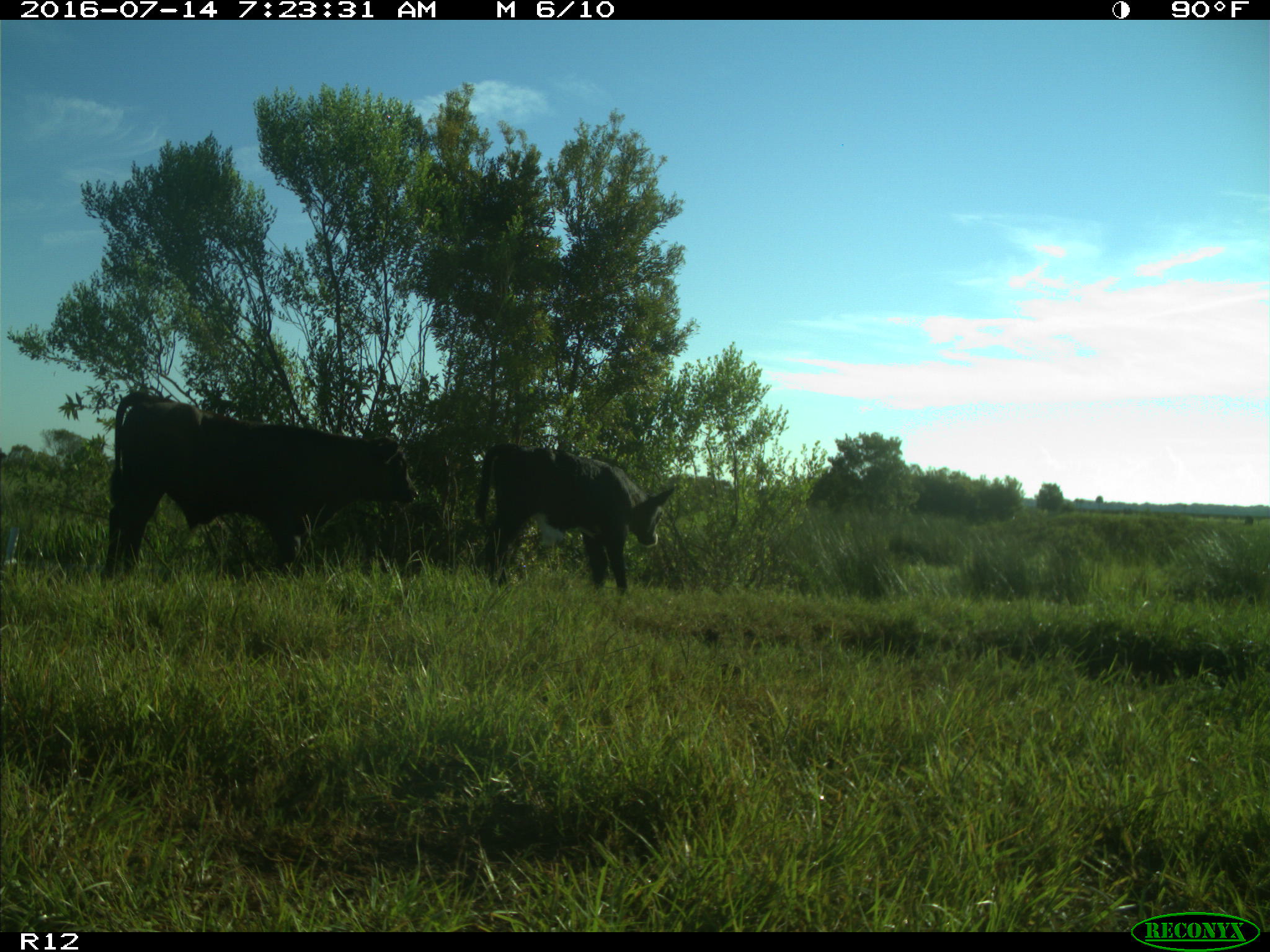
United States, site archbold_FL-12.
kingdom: Animalia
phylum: Chordata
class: Mammalia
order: Artiodactyla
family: Bovidae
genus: Bos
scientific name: Bos taurus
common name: domestic cow